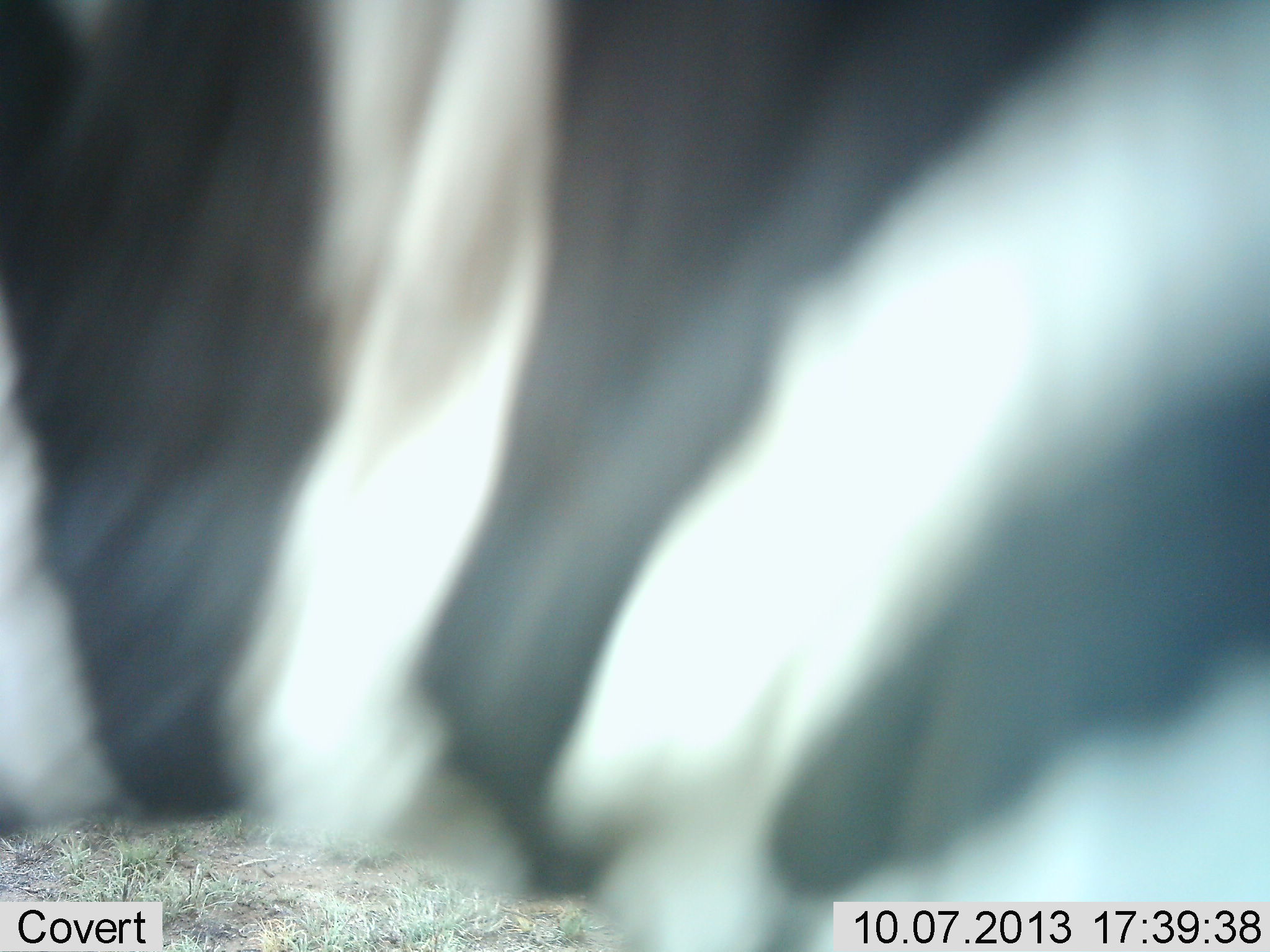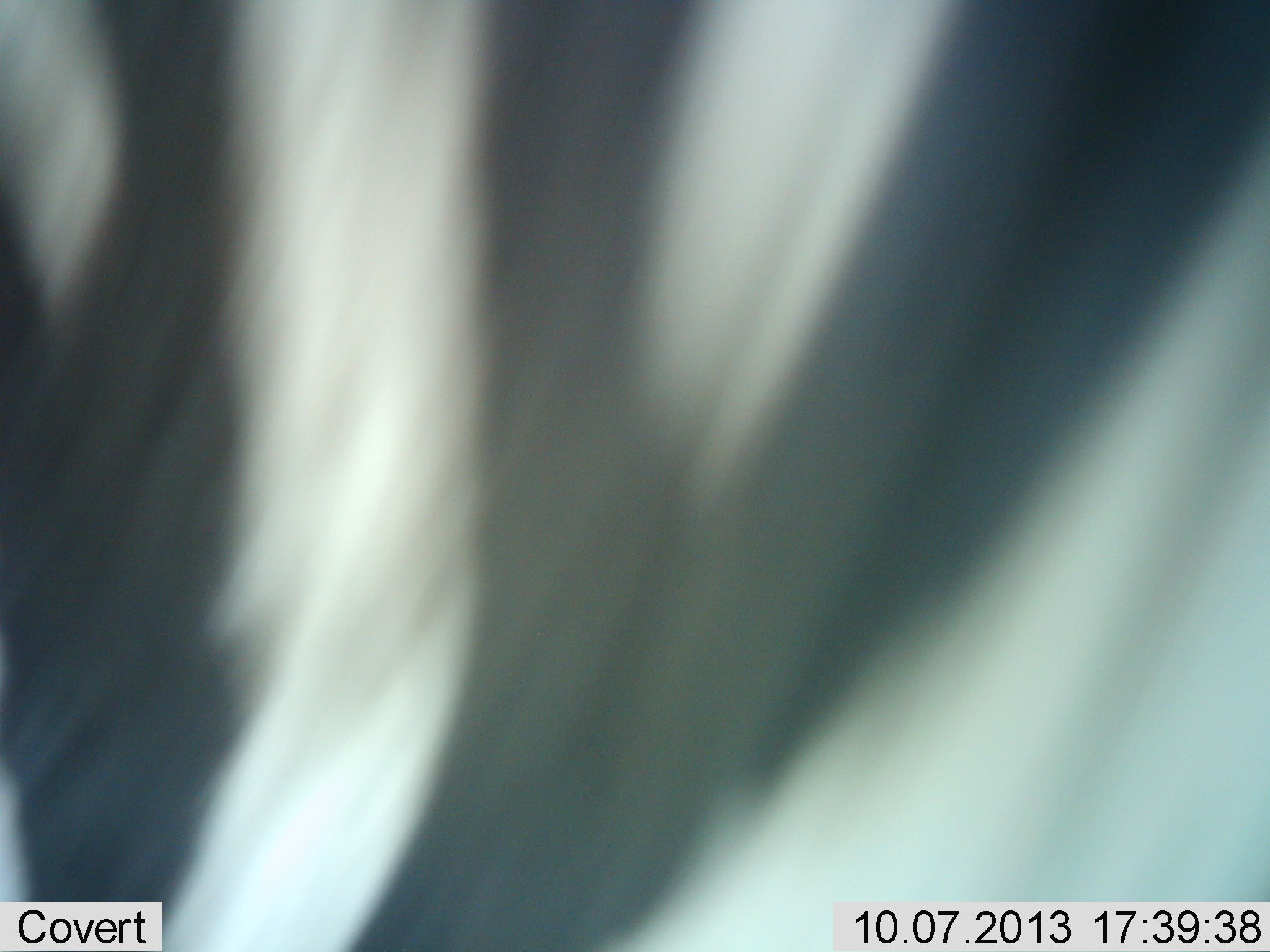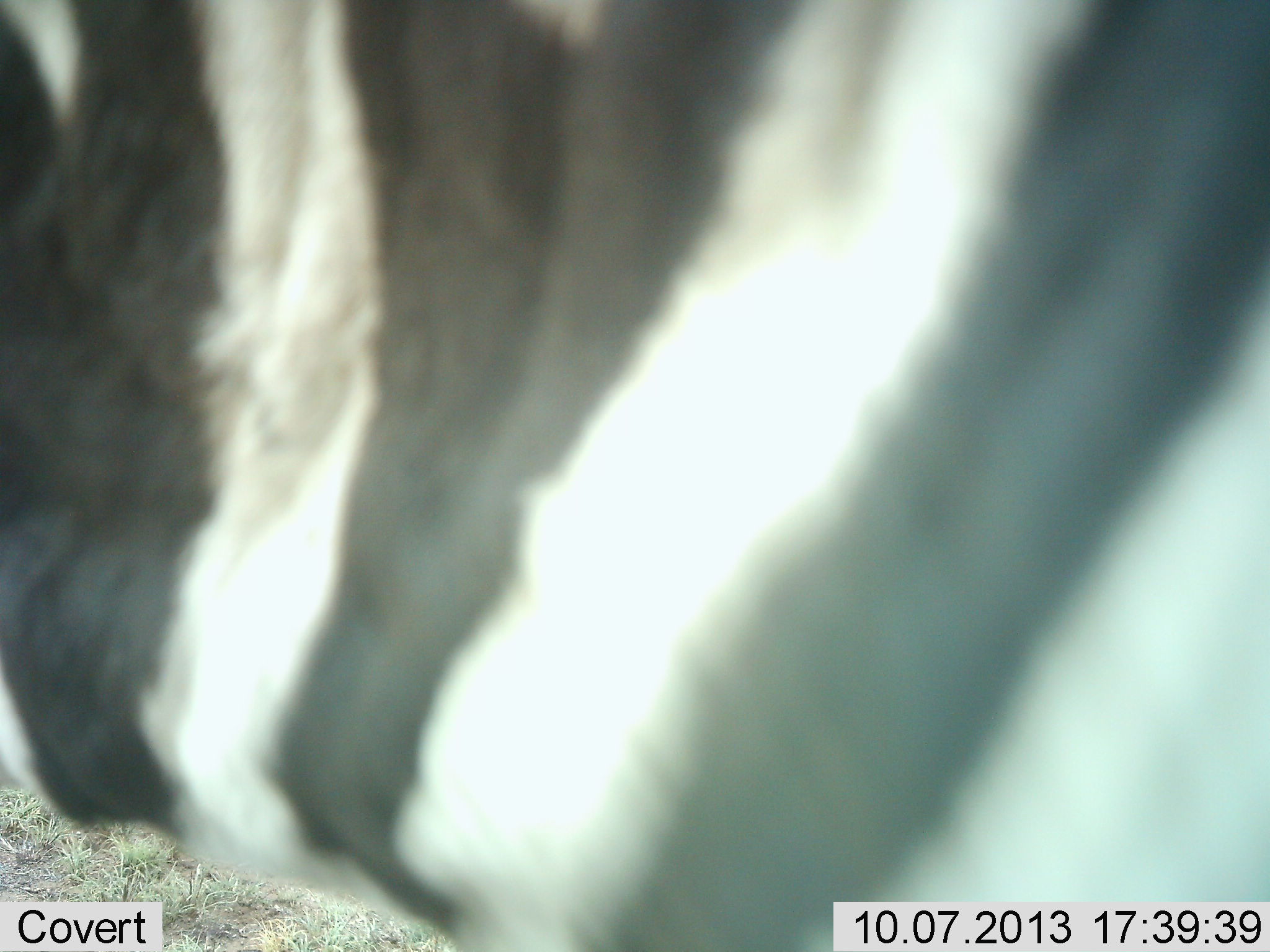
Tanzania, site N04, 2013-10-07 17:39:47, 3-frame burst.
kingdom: Animalia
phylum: Chordata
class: Mammalia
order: Perissodactyla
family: Equidae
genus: Equus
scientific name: Equus quagga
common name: plains zebra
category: zebra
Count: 1.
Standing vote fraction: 44%.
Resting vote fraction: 0%.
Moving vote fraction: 56%.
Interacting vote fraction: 0%.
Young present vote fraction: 0%.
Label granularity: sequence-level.